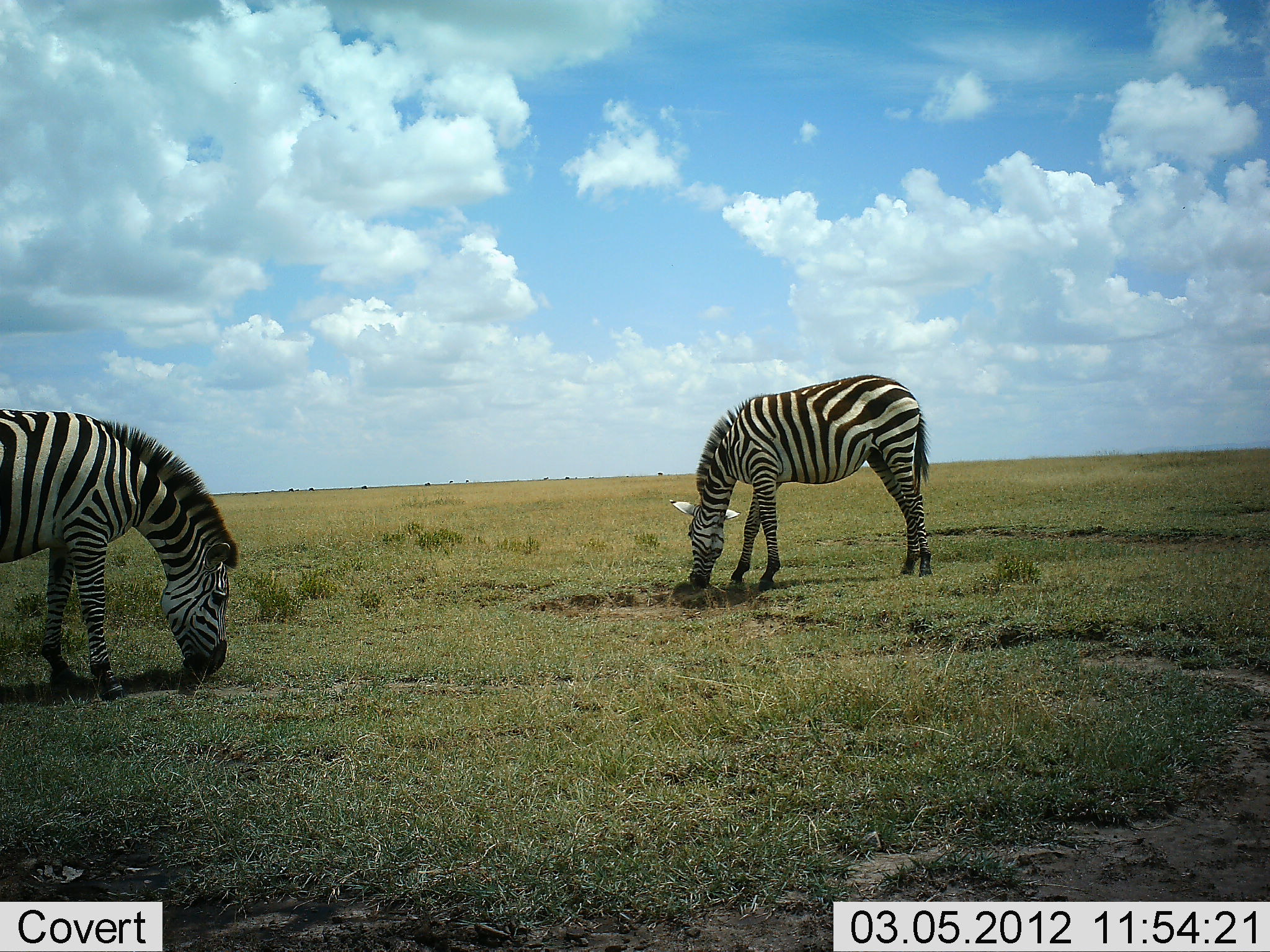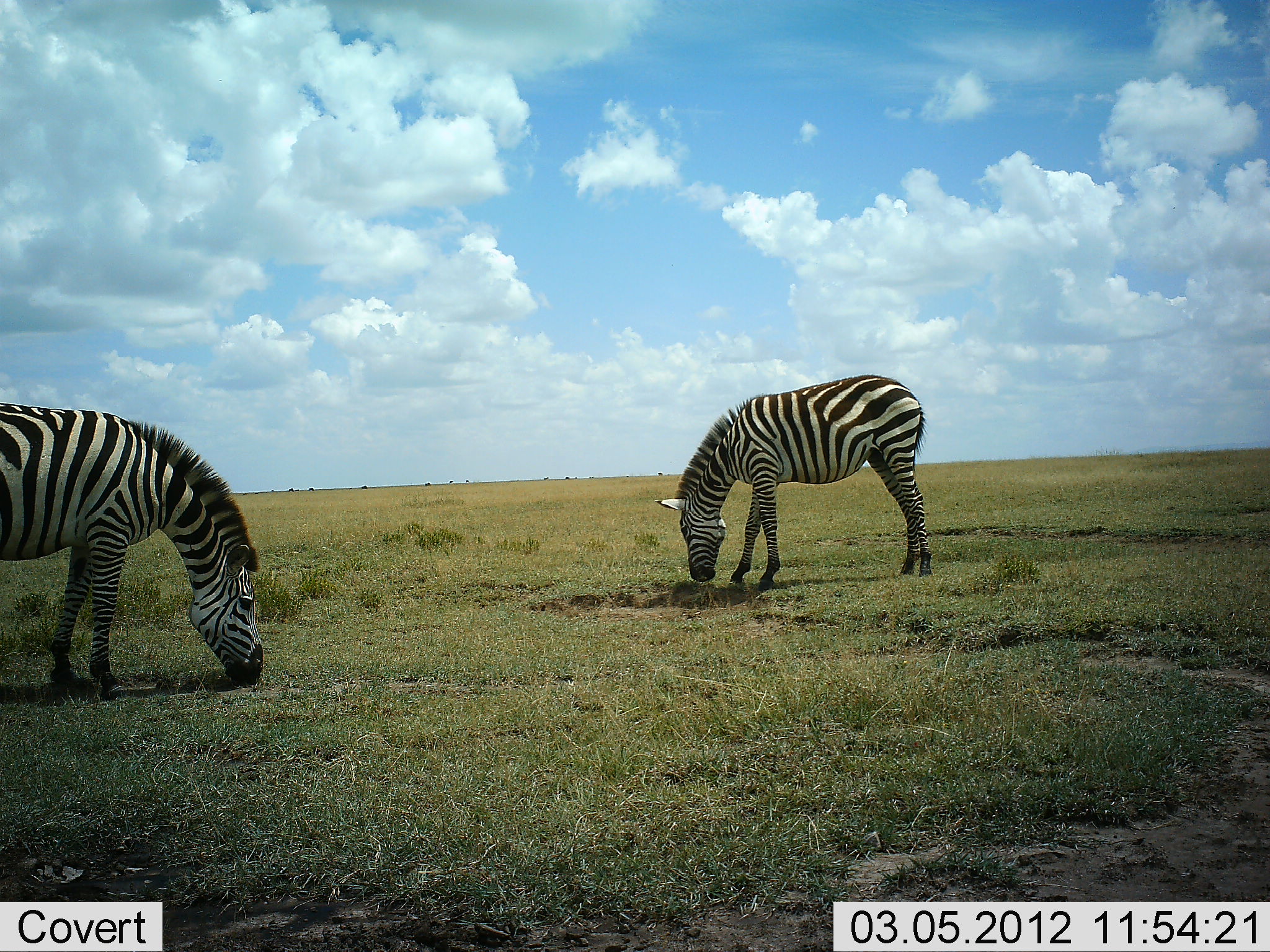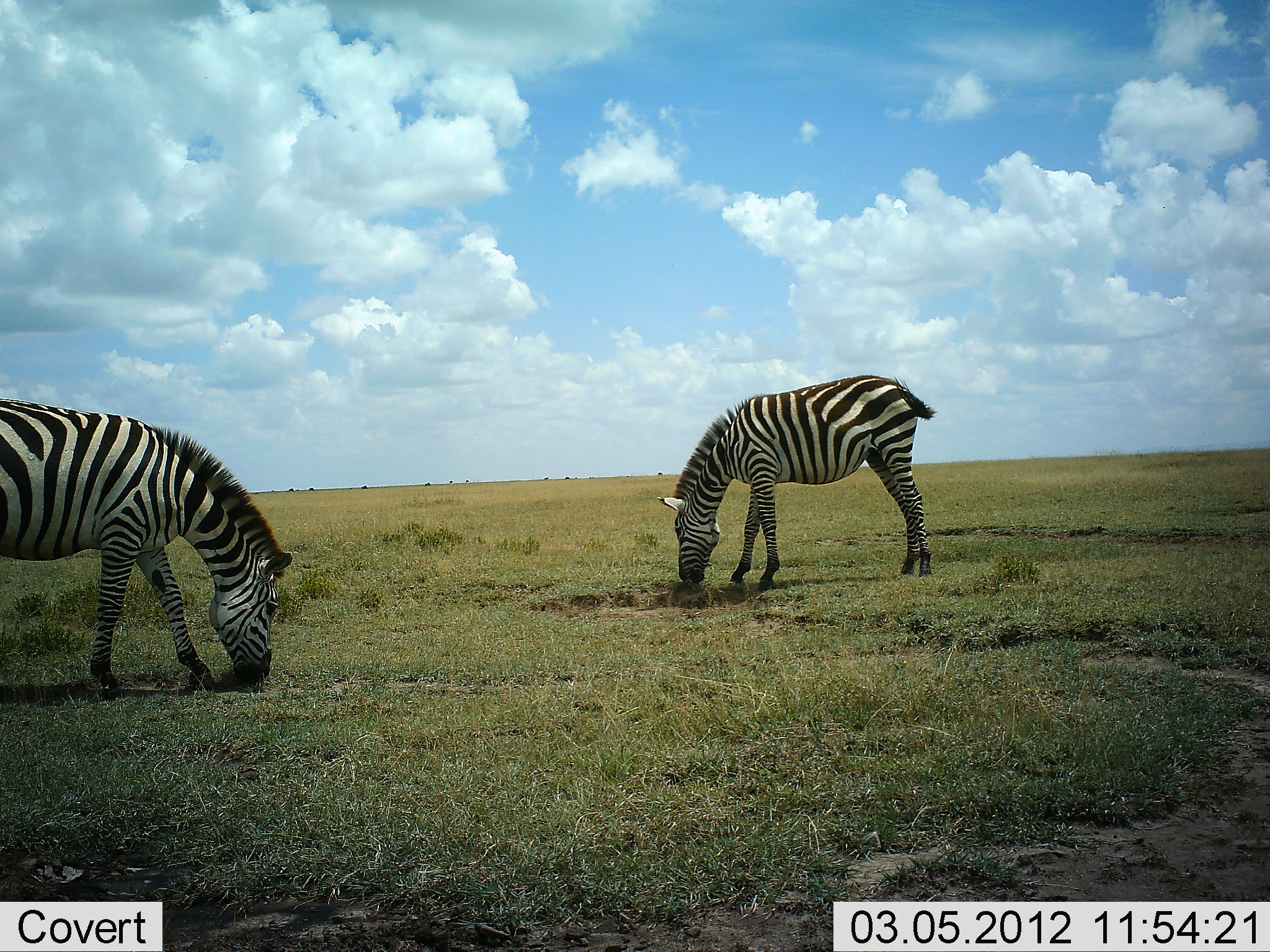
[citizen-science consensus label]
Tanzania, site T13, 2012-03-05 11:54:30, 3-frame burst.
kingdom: Animalia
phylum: Chordata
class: Mammalia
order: Perissodactyla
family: Equidae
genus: Equus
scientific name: Equus quagga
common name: plains zebra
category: zebra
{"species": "zebra (plains zebra) (Equus quagga)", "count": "2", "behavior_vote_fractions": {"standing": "26%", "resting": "0%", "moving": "0%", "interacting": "0%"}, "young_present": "0%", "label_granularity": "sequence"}